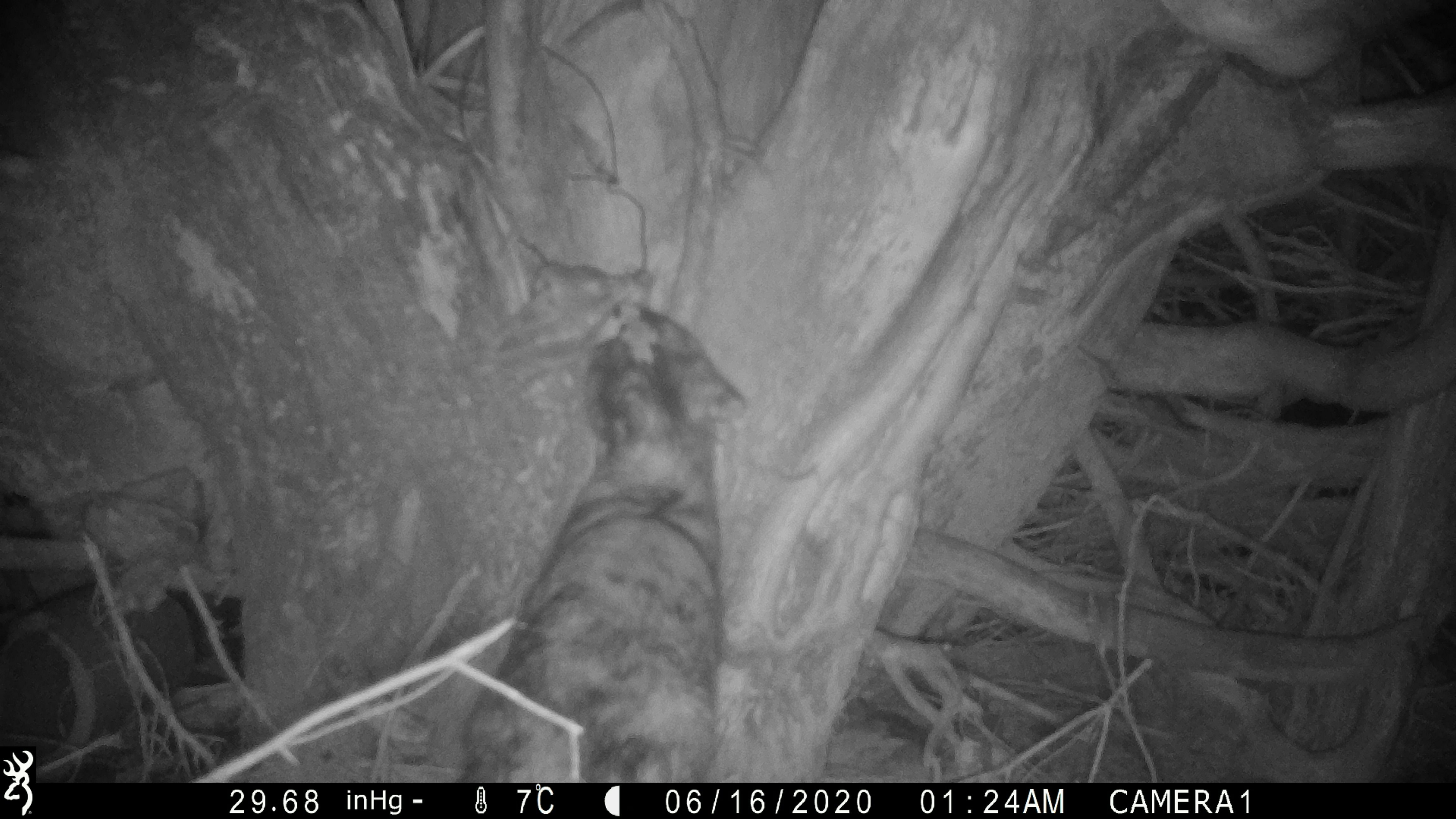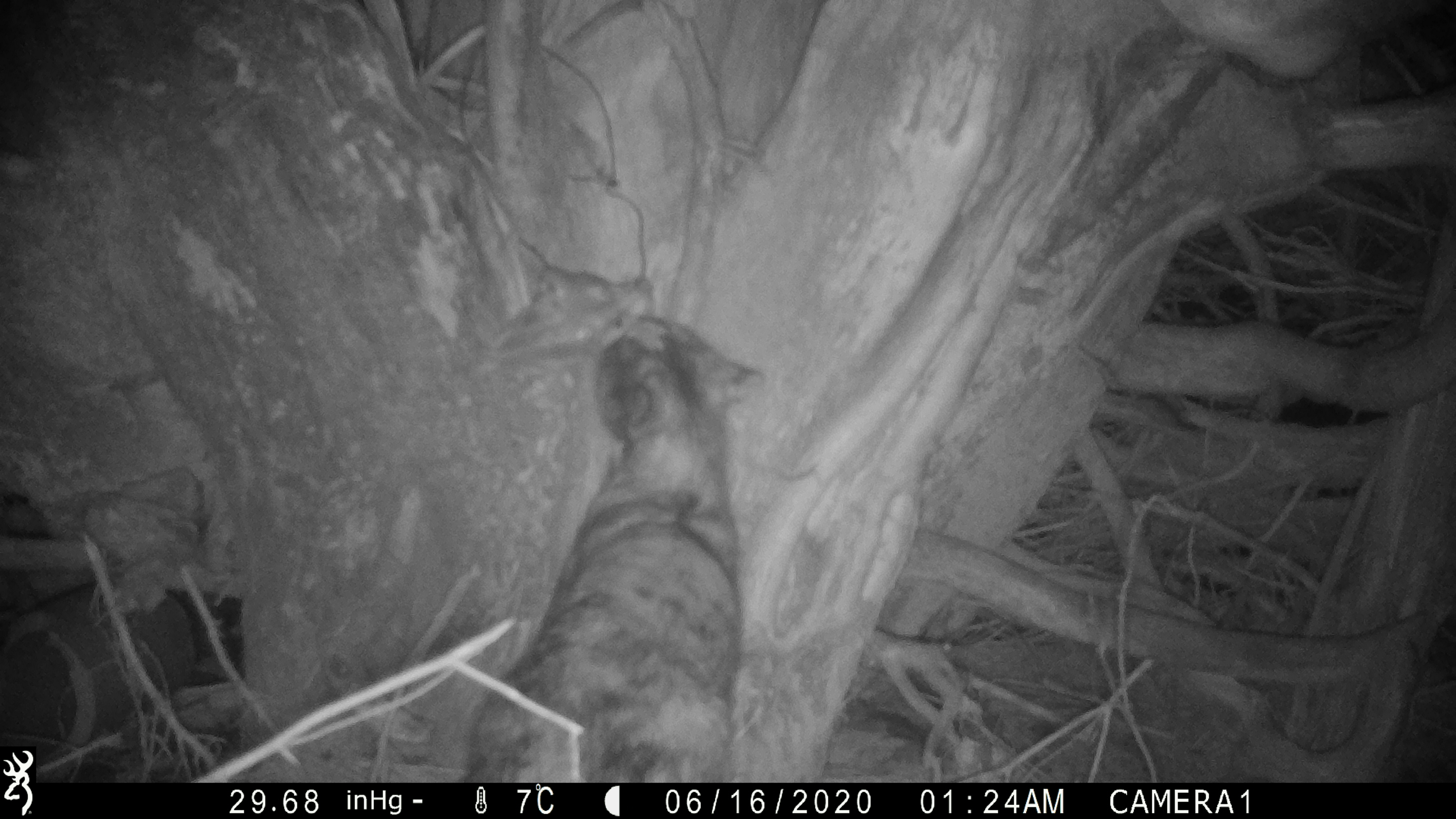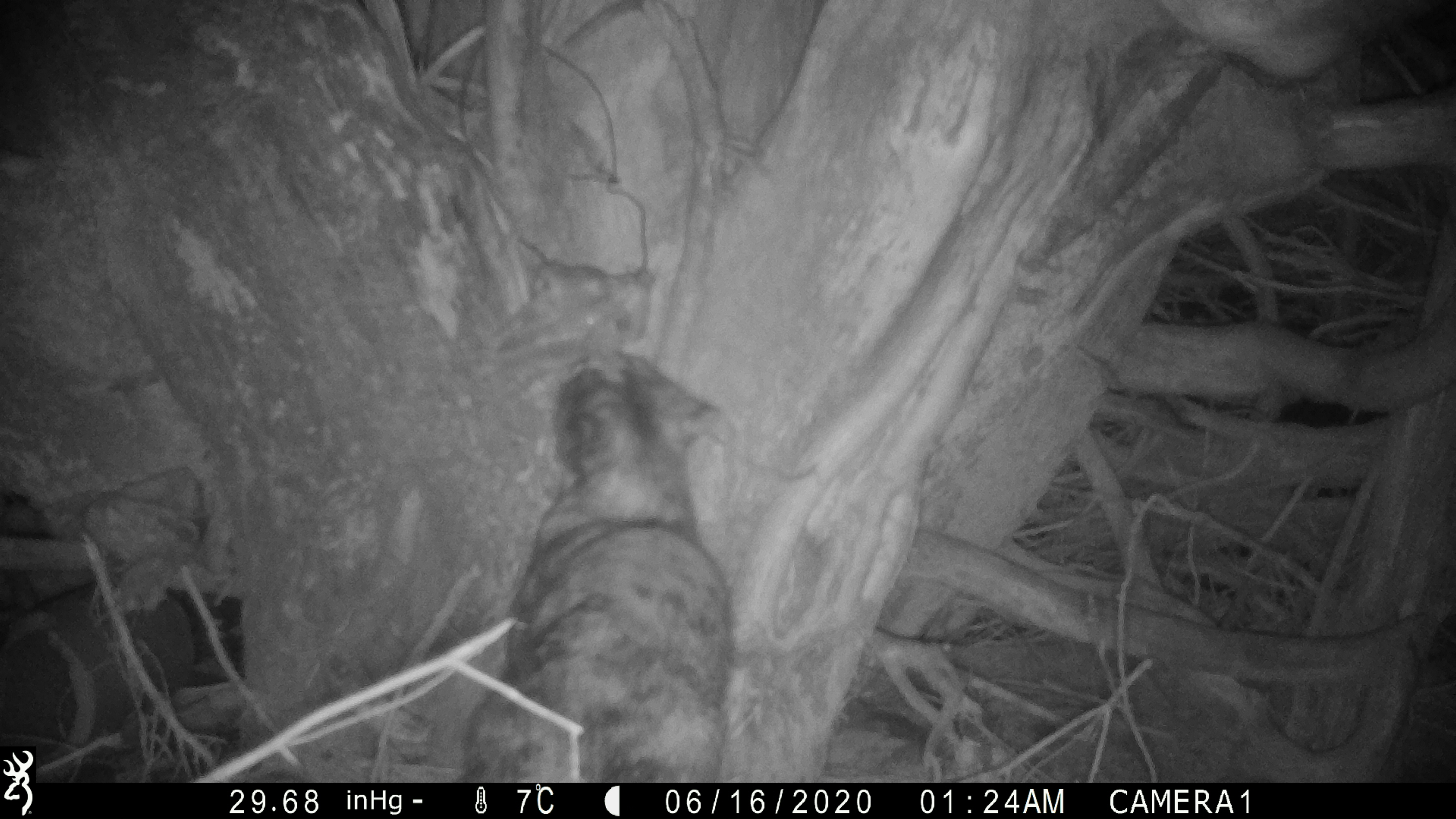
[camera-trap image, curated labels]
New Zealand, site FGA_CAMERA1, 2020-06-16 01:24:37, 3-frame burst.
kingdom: Animalia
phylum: Chordata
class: Mammalia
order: Carnivora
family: Felidae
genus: Felis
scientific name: Felis catus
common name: domestic cat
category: cat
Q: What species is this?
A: Cat (domestic cat) (Felis catus).